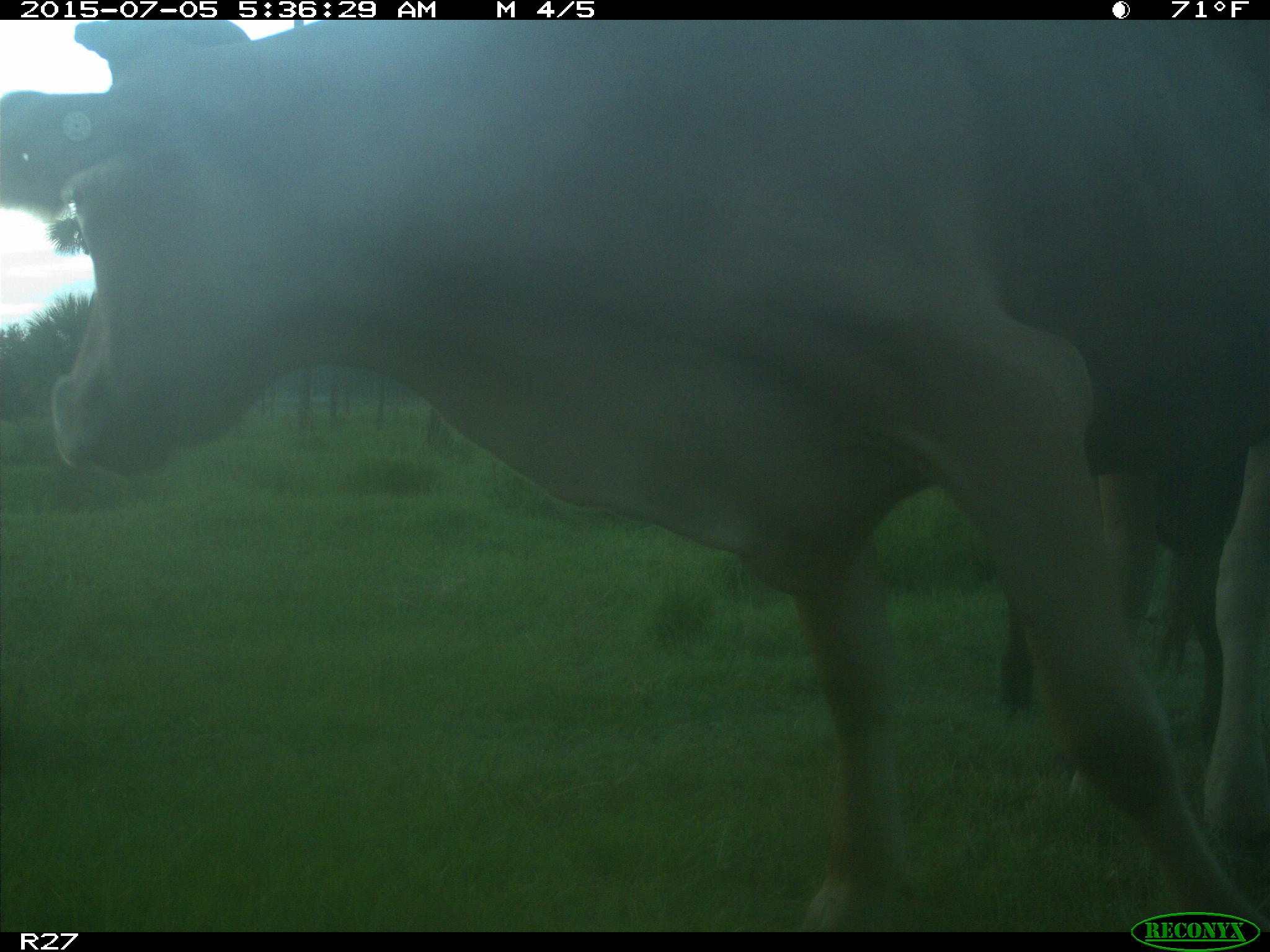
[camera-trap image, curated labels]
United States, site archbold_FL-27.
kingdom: Animalia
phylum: Chordata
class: Mammalia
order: Artiodactyla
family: Bovidae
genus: Bos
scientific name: Bos taurus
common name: domestic cow